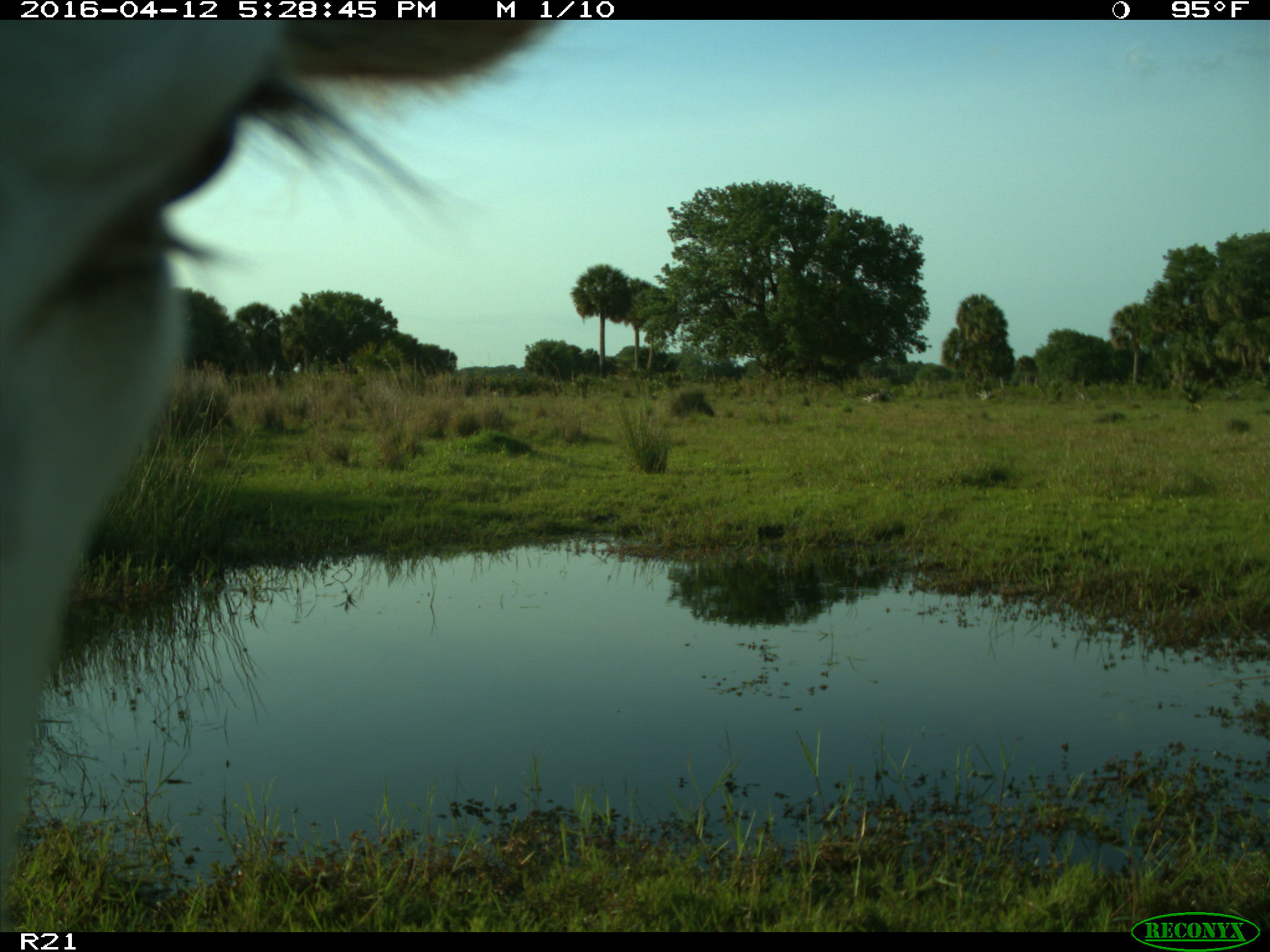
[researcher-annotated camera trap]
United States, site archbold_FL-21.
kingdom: Animalia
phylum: Chordata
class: Mammalia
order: Artiodactyla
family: Bovidae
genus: Bos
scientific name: Bos taurus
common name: domestic cow